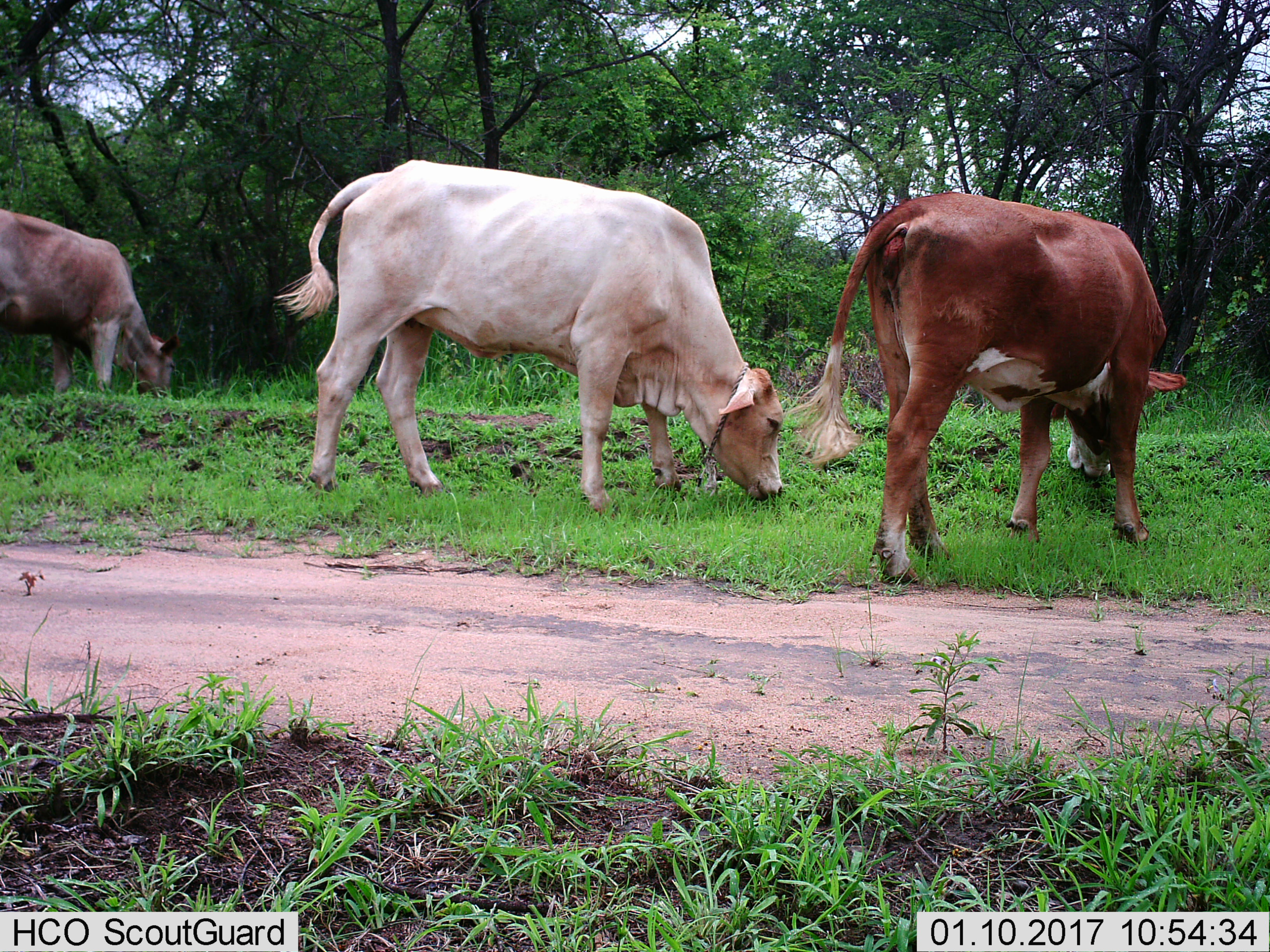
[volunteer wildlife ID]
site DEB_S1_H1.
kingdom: Animalia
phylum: Chordata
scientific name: Vertebrata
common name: domestic animal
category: domesticanimal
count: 3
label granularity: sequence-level